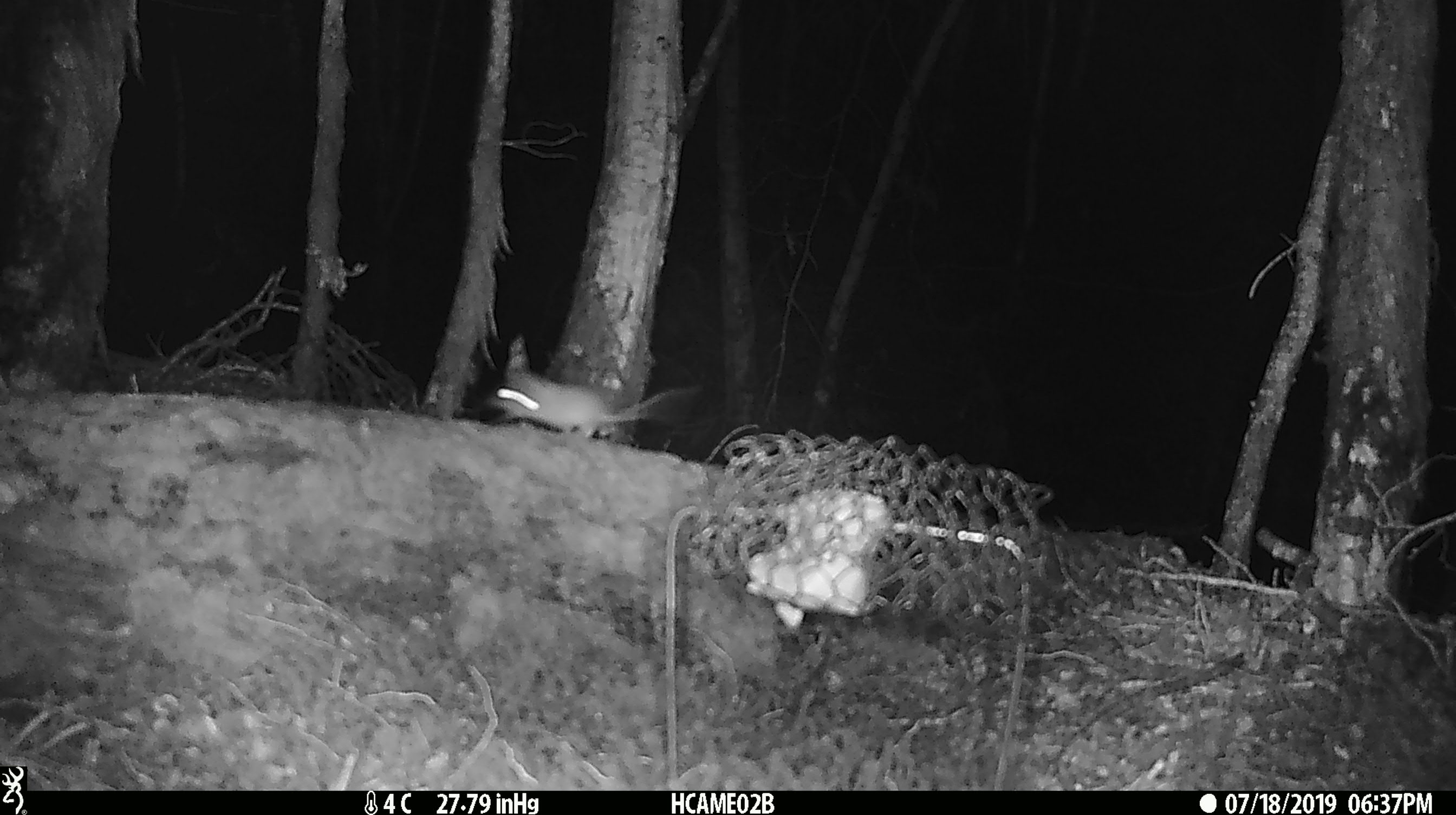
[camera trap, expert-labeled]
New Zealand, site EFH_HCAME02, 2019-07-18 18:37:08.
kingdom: Animalia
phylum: Chordata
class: Mammalia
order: Rodentia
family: Muridae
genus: Mus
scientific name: Mus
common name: mouse